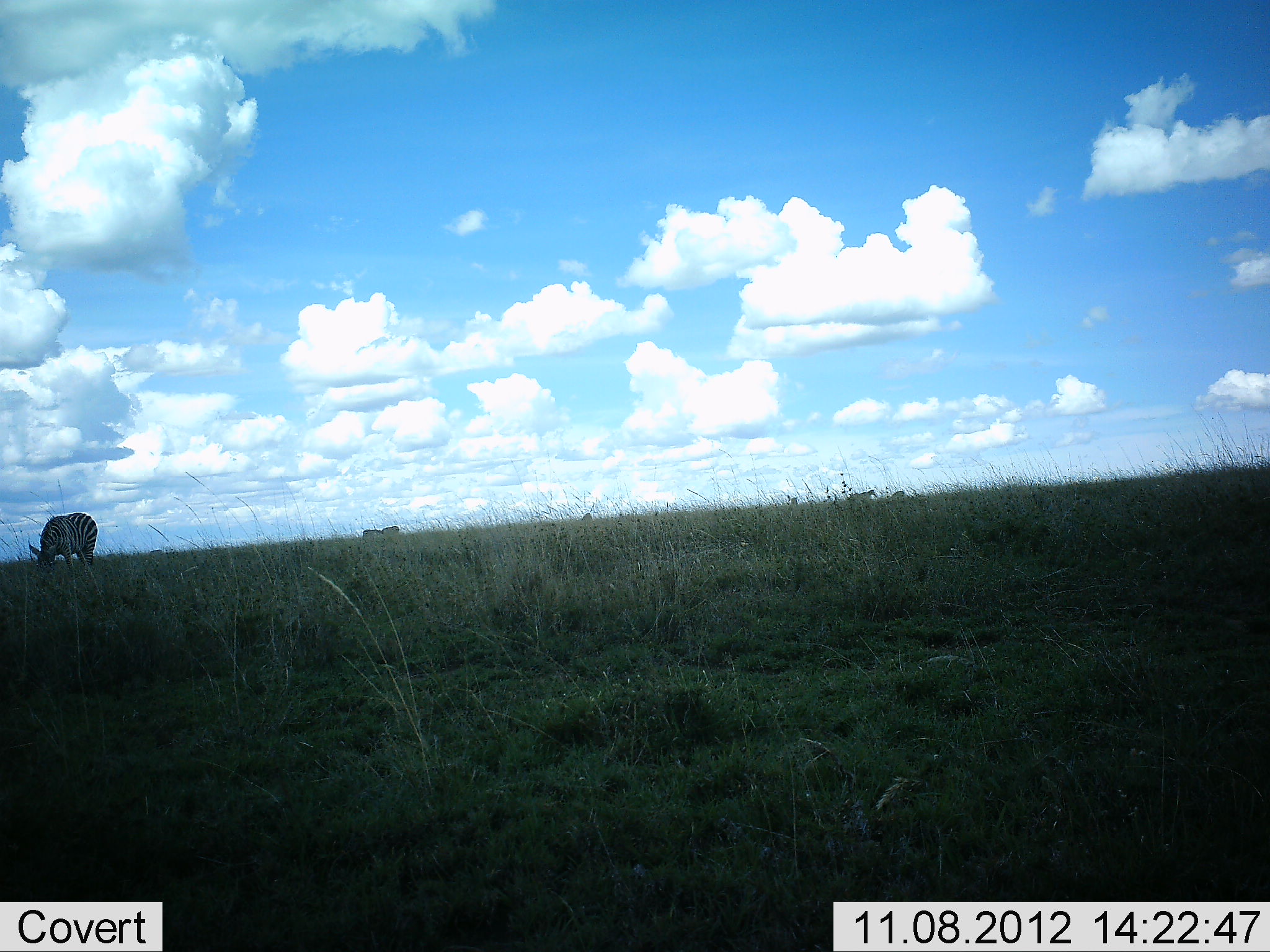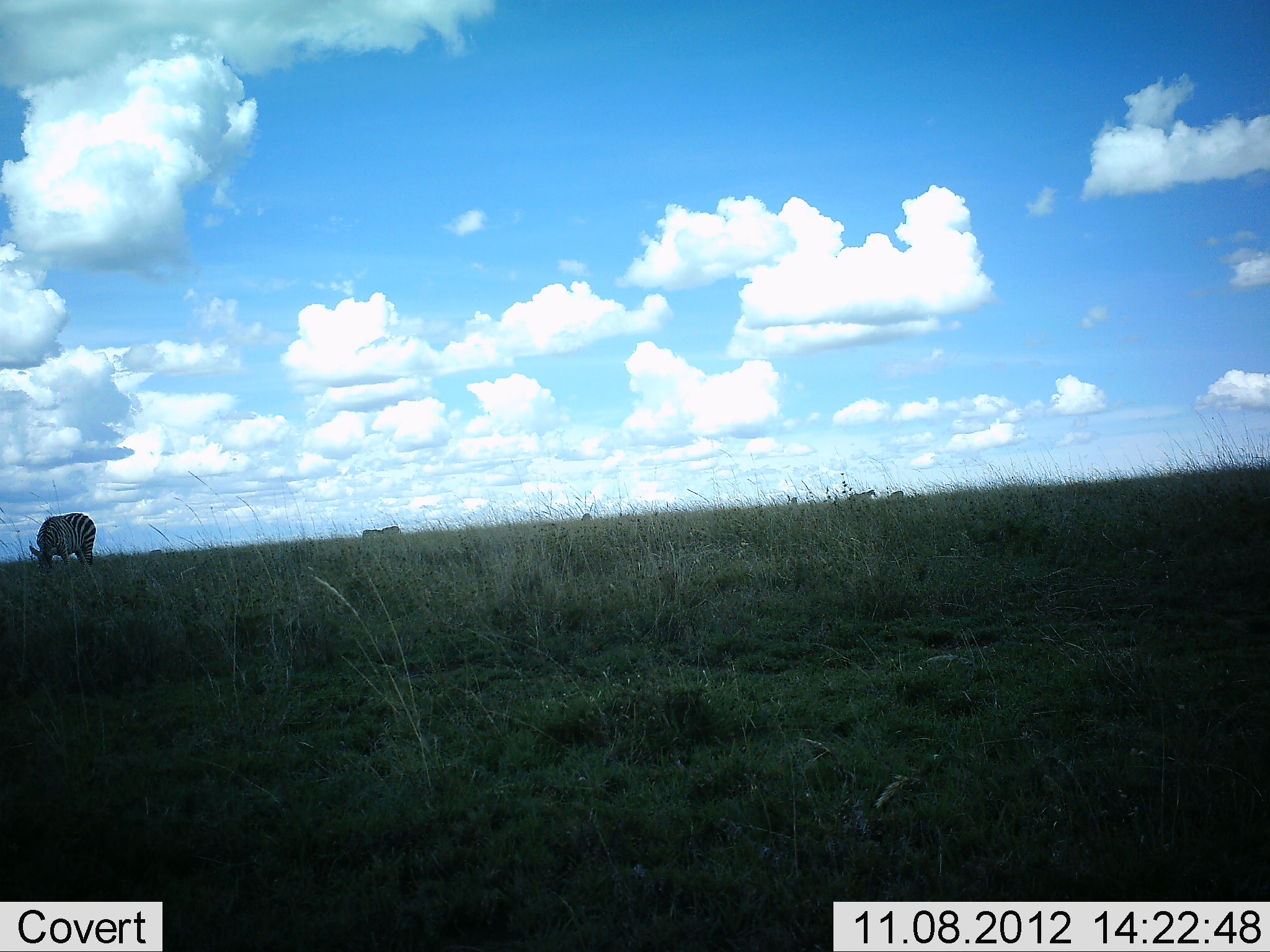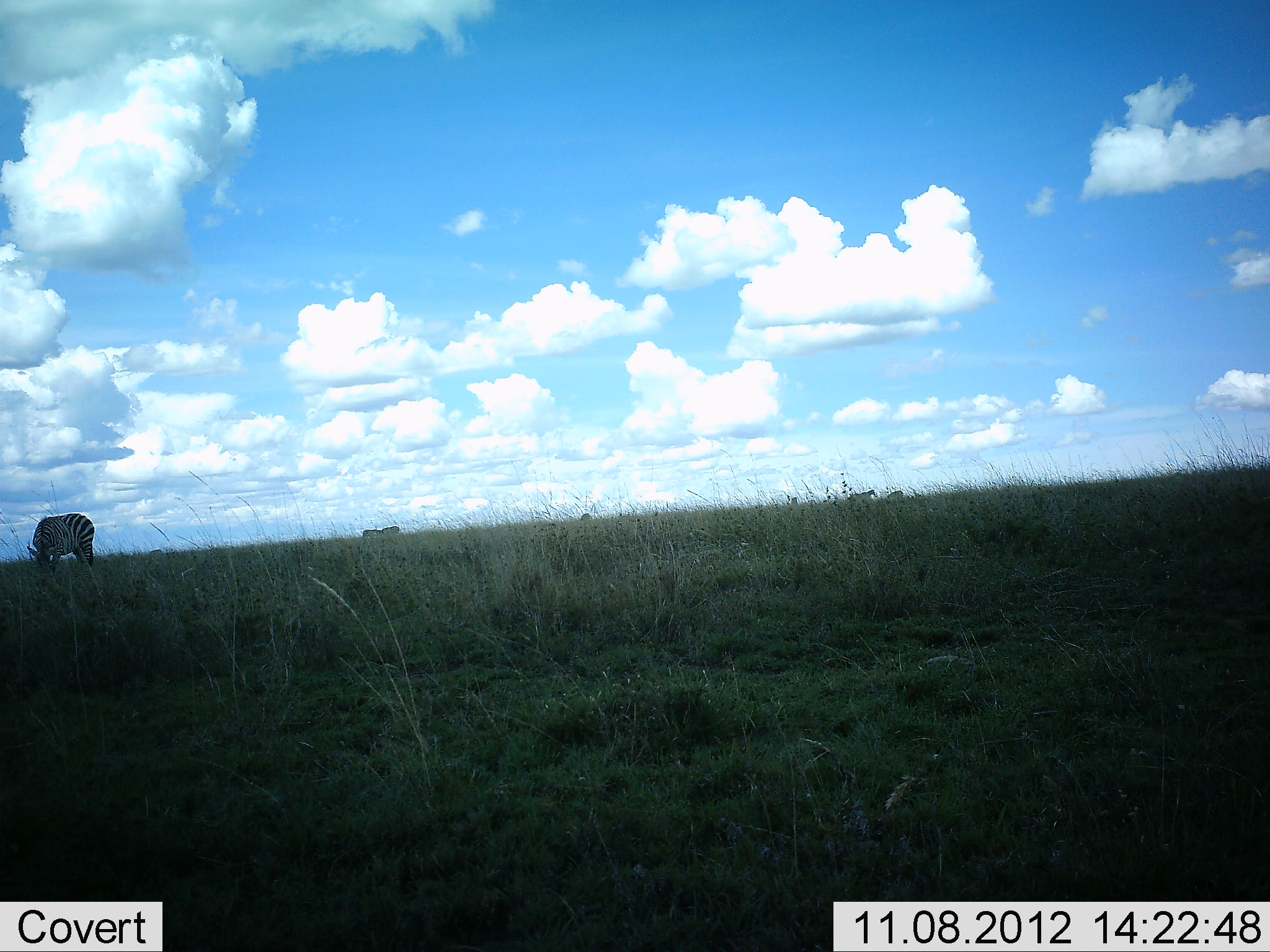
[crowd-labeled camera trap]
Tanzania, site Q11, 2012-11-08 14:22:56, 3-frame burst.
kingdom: Animalia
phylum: Chordata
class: Mammalia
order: Perissodactyla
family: Equidae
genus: Equus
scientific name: Equus quagga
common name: plains zebra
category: zebra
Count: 3.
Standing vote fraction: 50%.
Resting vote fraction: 0%.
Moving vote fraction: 20%.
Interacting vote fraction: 0%.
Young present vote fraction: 0%.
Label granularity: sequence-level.